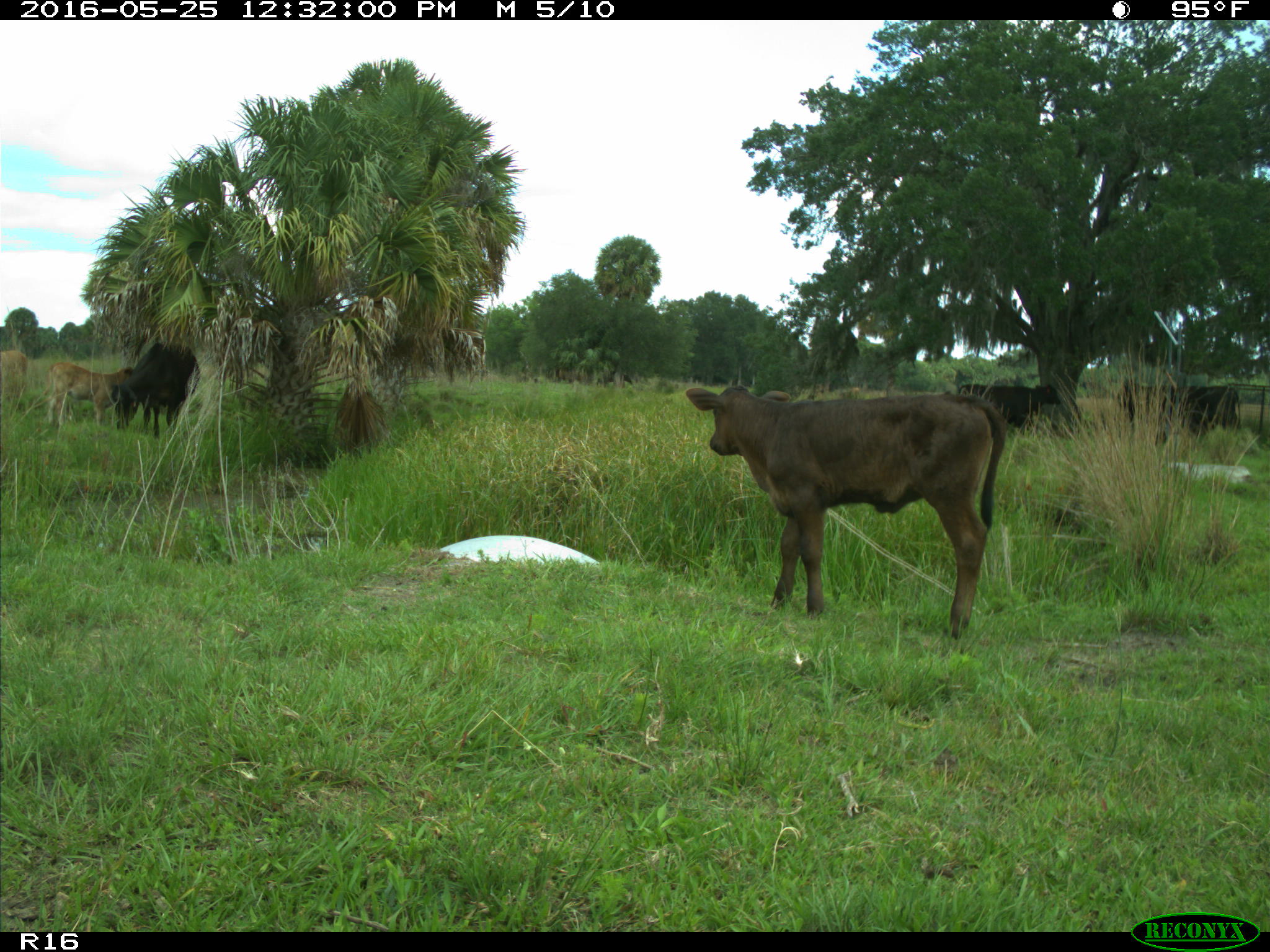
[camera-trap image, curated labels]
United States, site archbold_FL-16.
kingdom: Animalia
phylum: Chordata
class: Mammalia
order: Artiodactyla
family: Bovidae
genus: Bos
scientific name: Bos taurus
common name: domestic cow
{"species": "Bos taurus (domestic cow)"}